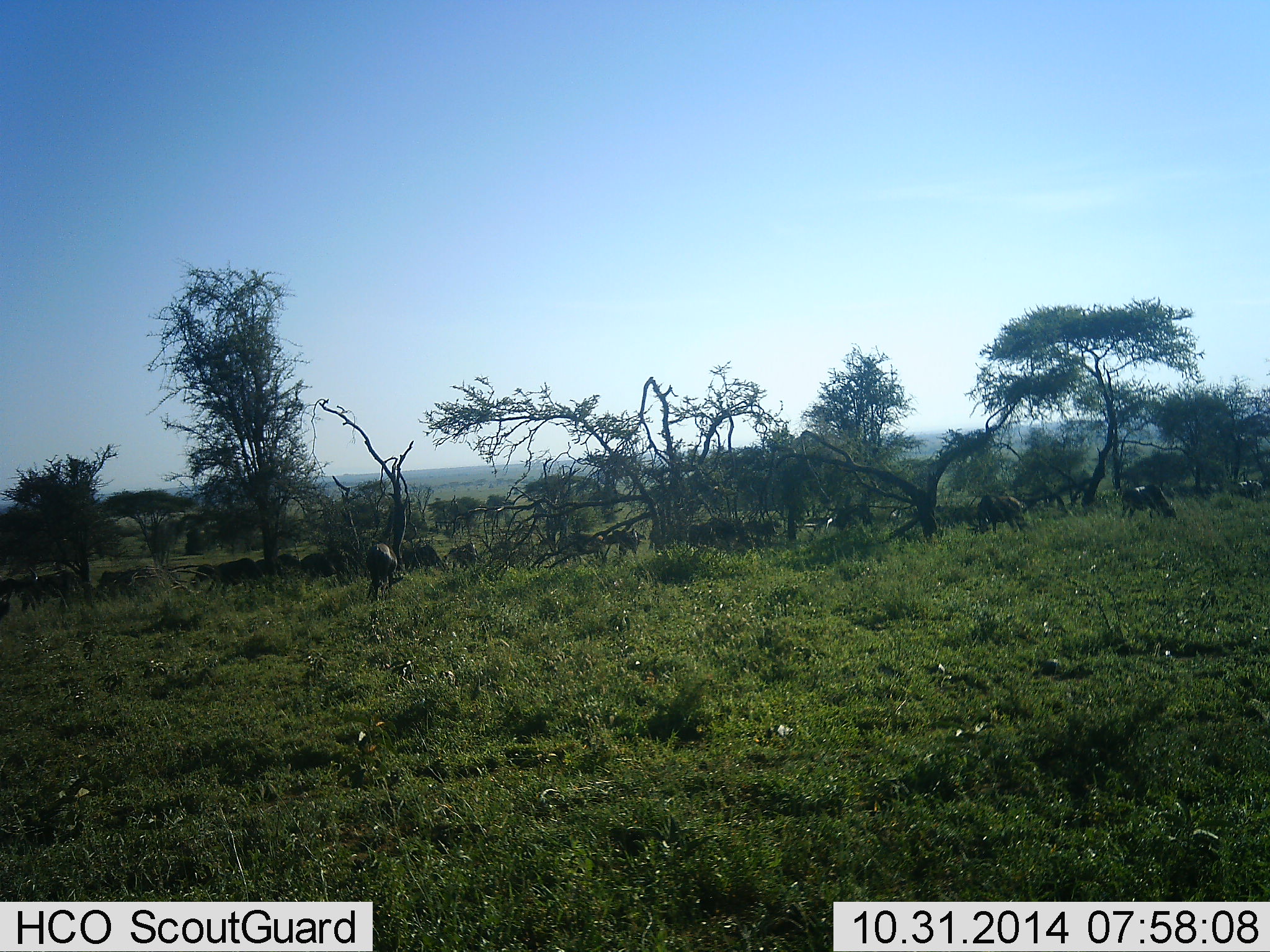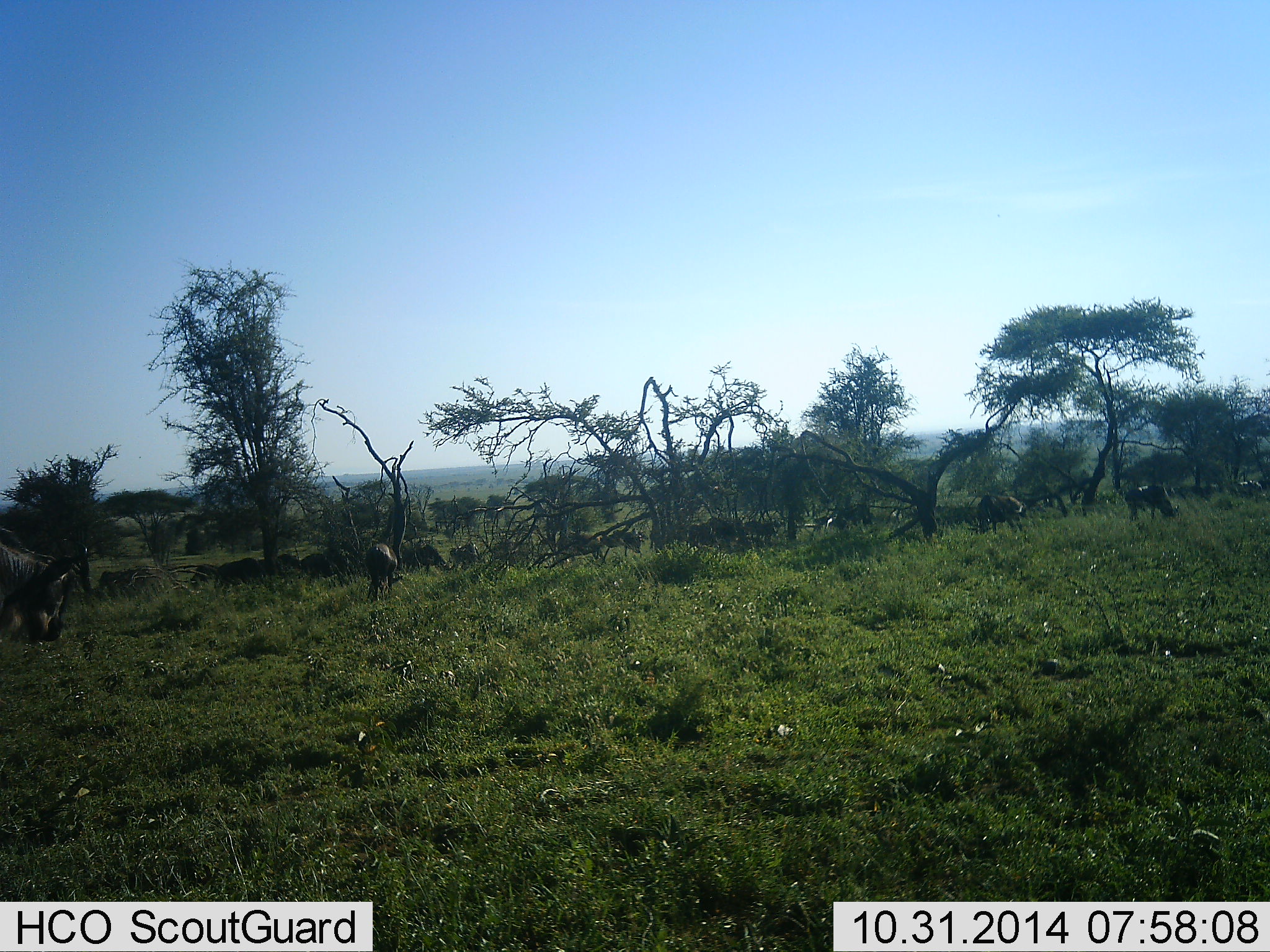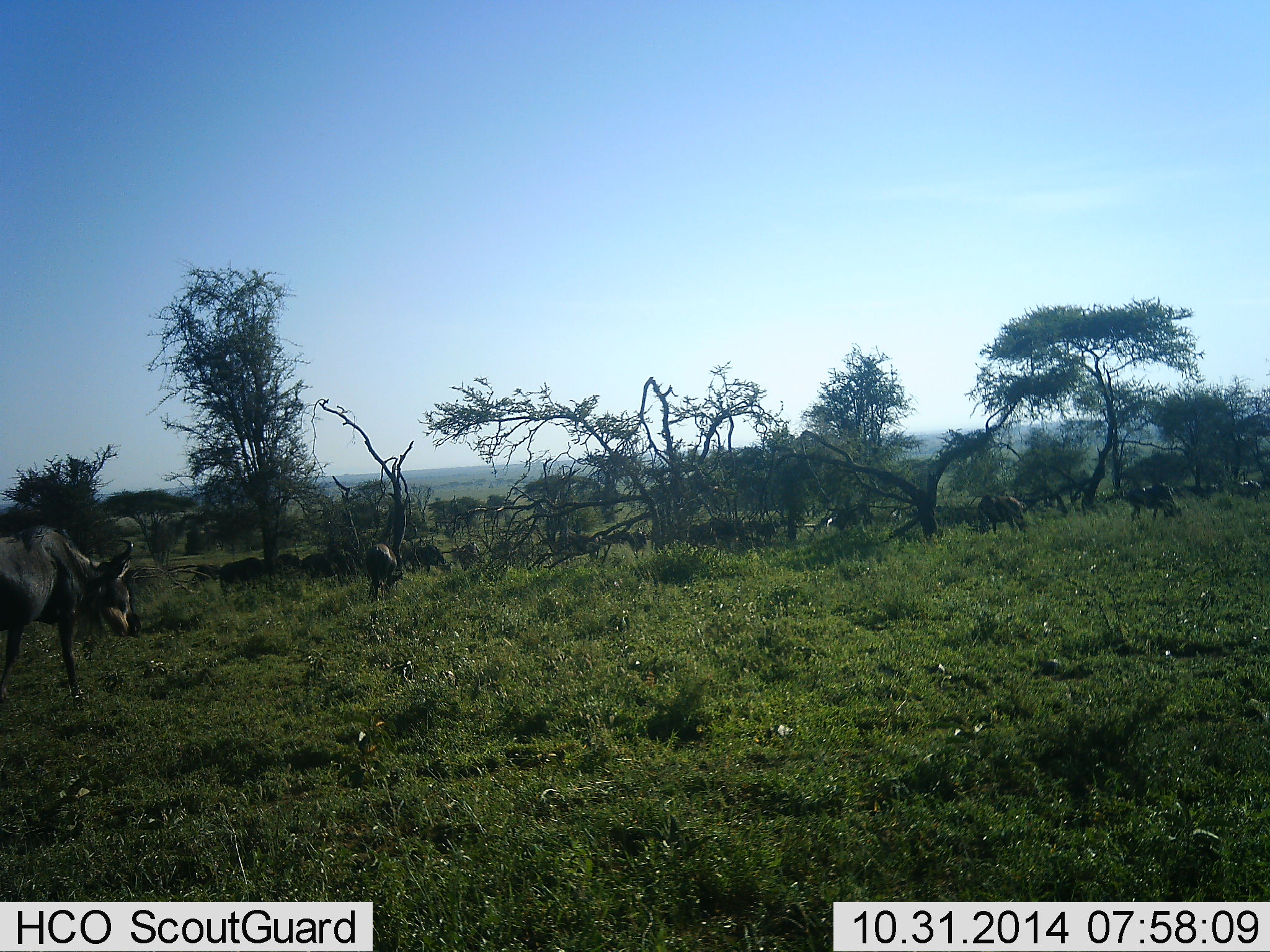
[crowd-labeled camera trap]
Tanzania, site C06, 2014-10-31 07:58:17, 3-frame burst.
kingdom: Animalia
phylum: Chordata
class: Mammalia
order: Artiodactyla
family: Bovidae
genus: Connochaetes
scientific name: Connochaetes taurinus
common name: blue wildebeest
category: wildebeest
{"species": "wildebeest (blue wildebeest) (Connochaetes taurinus)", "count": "11-50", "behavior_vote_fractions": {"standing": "50%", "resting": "0%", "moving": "80%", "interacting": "0%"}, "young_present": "0%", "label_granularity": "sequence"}